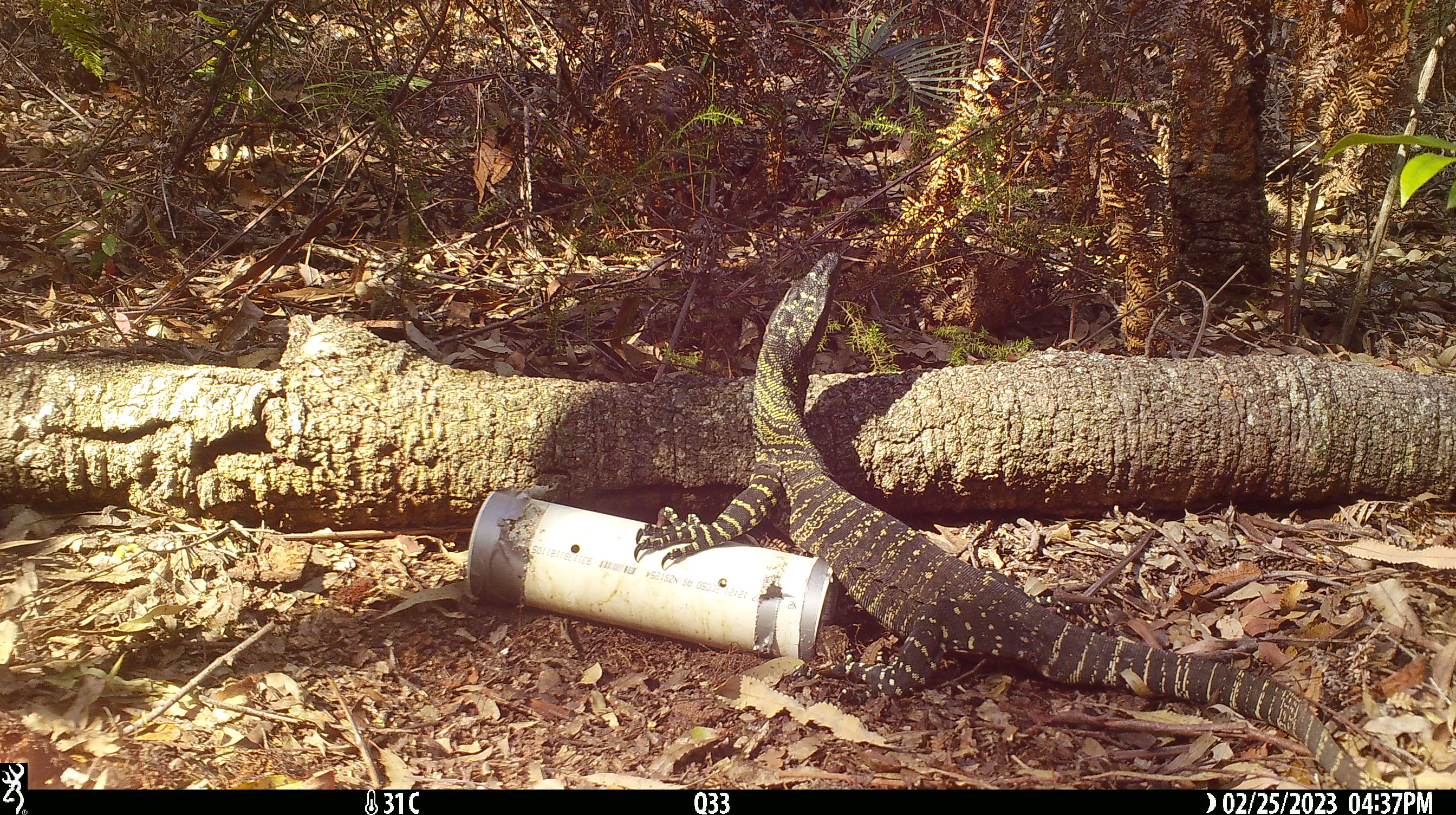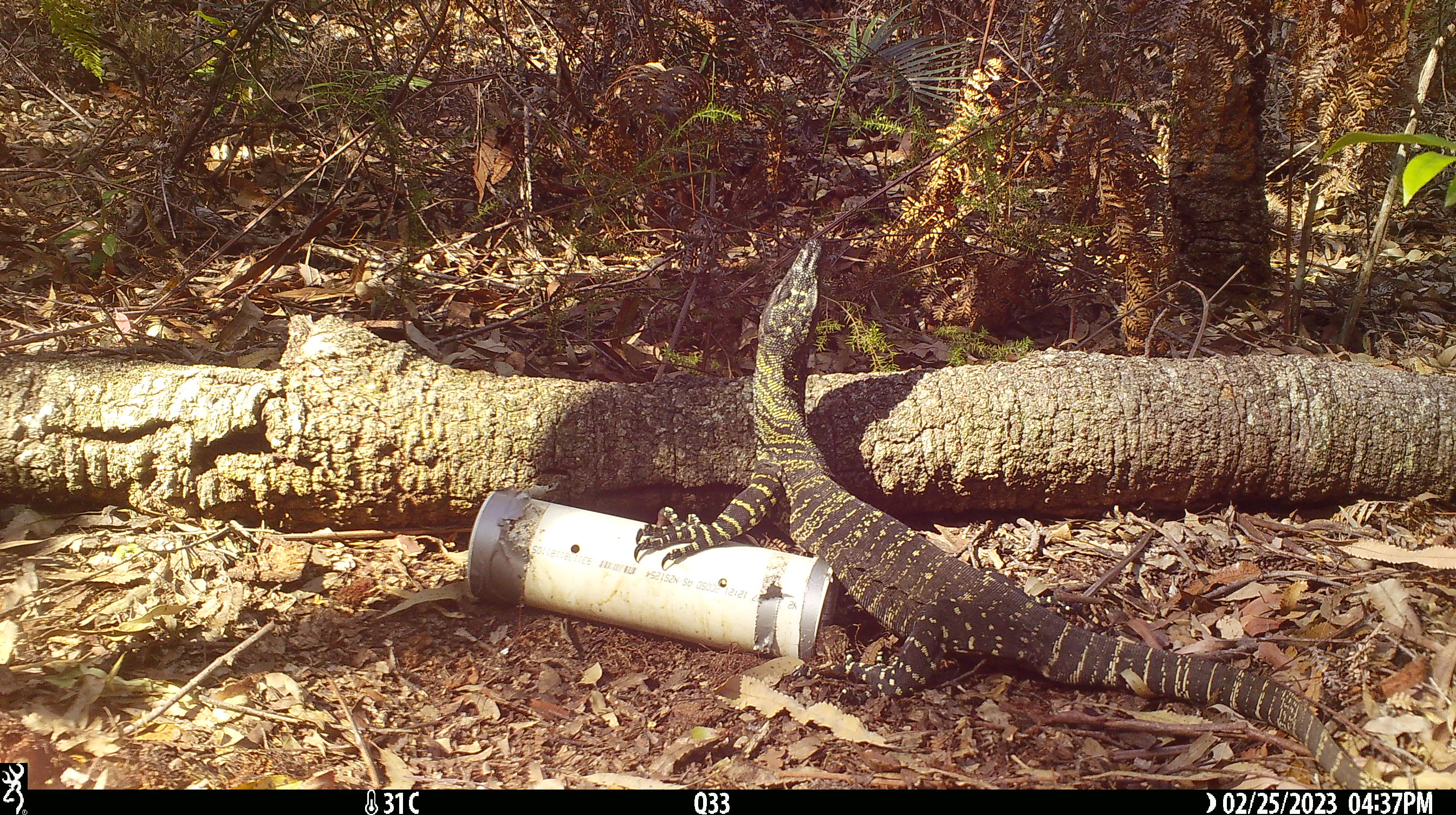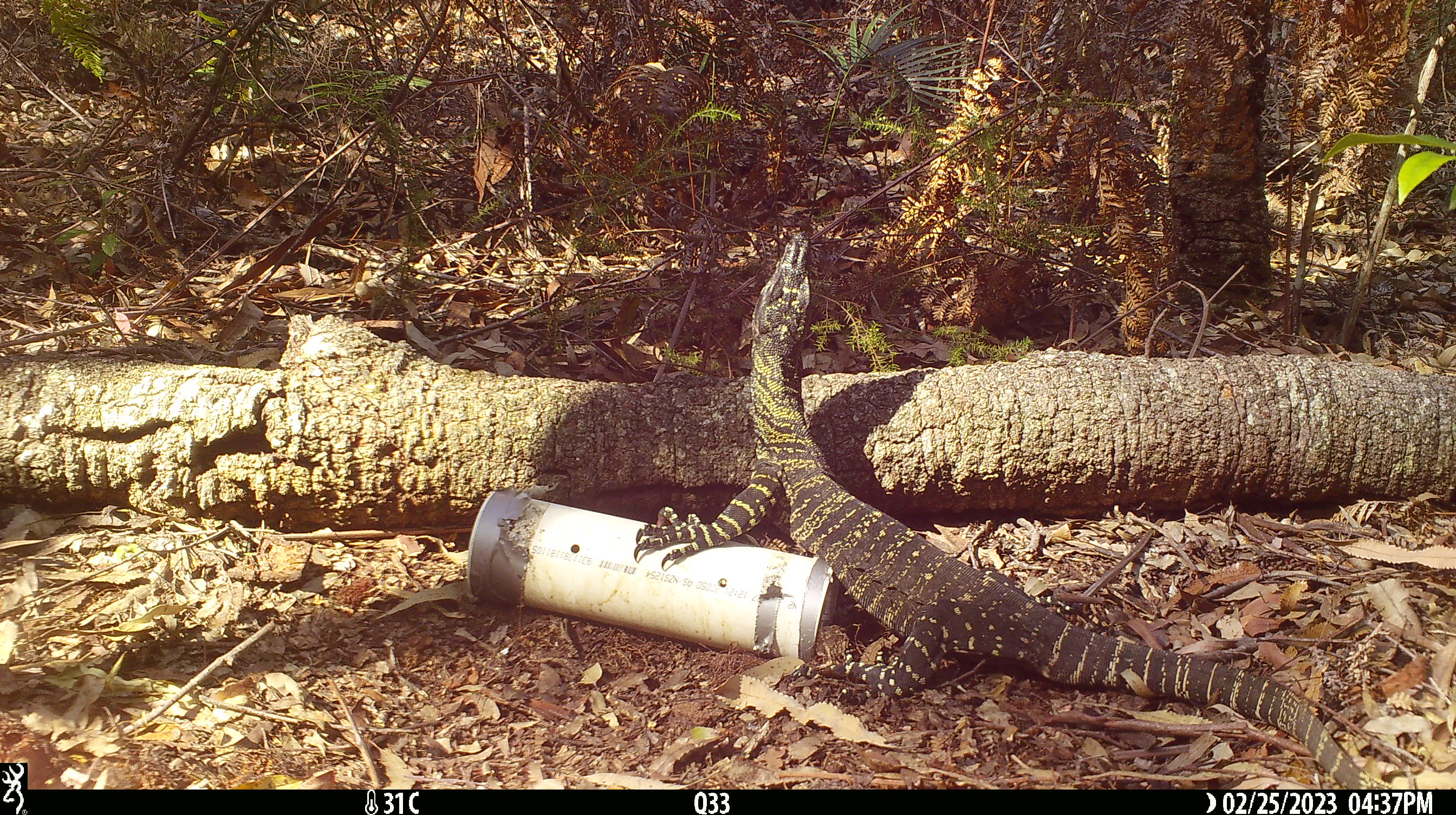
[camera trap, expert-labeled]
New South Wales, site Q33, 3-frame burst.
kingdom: Animalia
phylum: Chordata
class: Reptilia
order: Squamata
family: Varanidae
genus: Varanus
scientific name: Varanus varius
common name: lace monitor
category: goanna